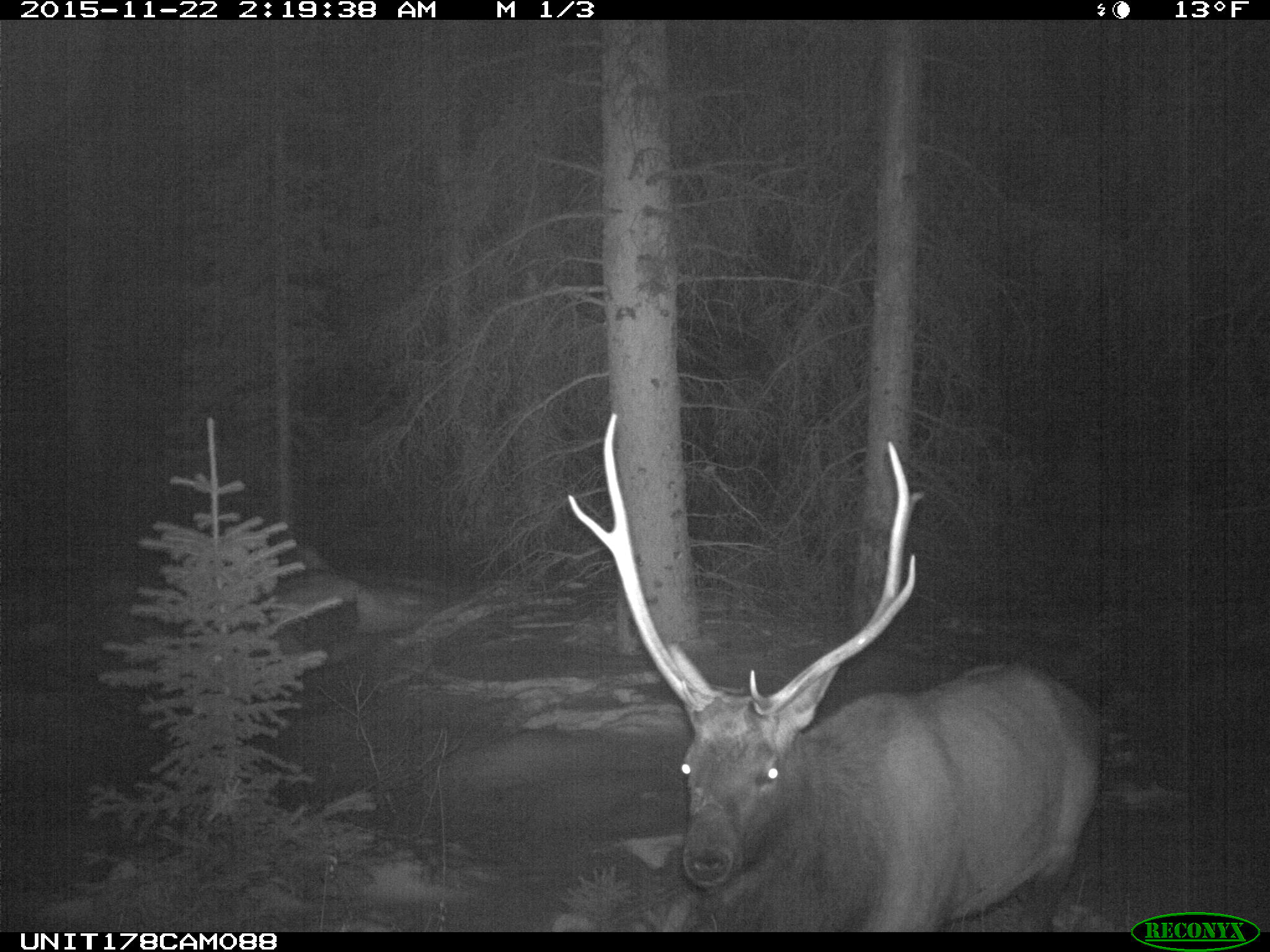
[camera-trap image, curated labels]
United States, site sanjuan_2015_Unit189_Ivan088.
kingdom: Animalia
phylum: Chordata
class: Mammalia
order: Artiodactyla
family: Cervidae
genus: Cervus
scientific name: Cervus elaphus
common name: red deer